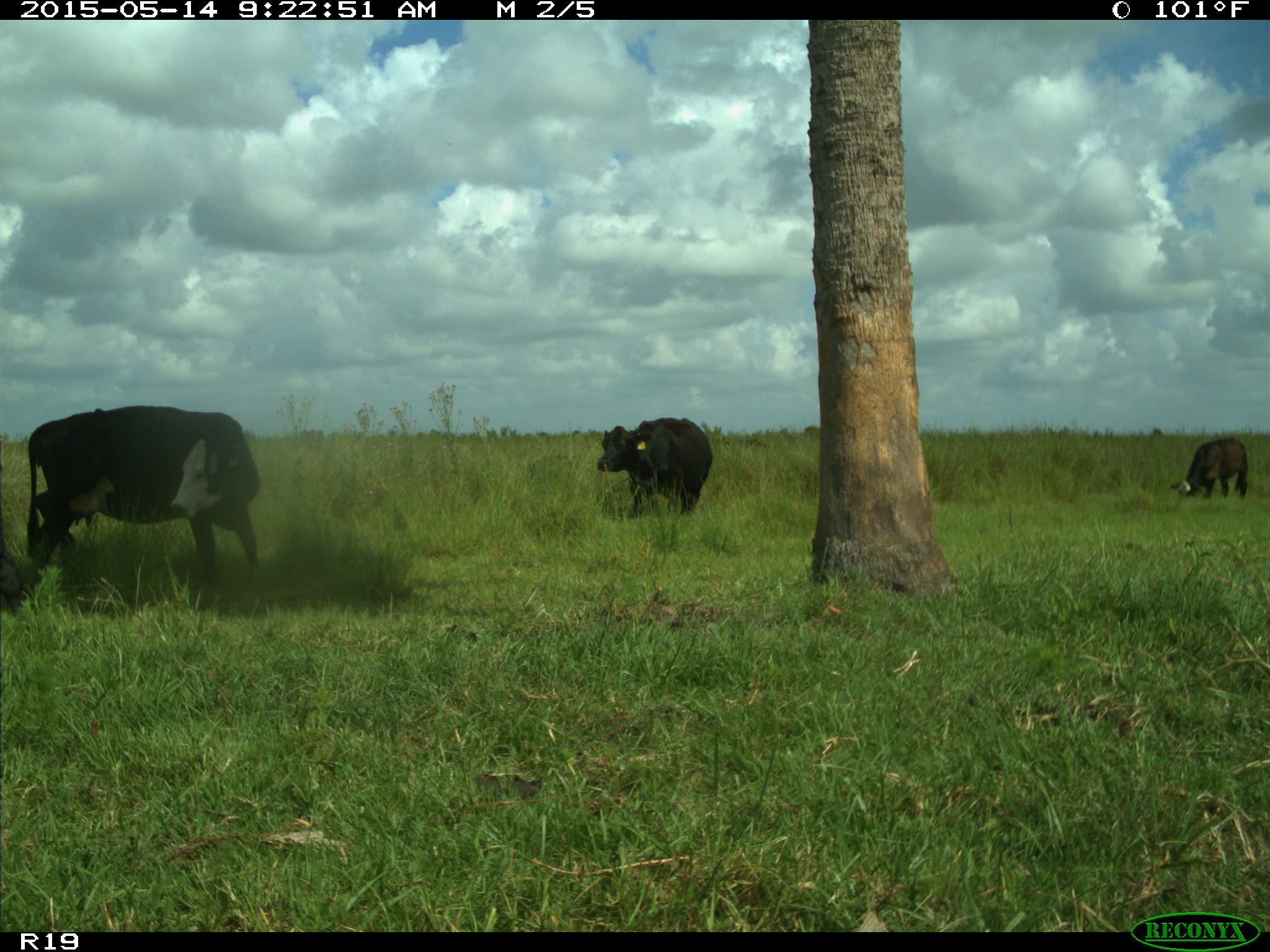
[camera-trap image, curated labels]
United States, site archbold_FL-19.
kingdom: Animalia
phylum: Chordata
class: Mammalia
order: Artiodactyla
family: Bovidae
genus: Bos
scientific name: Bos taurus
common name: domestic cow